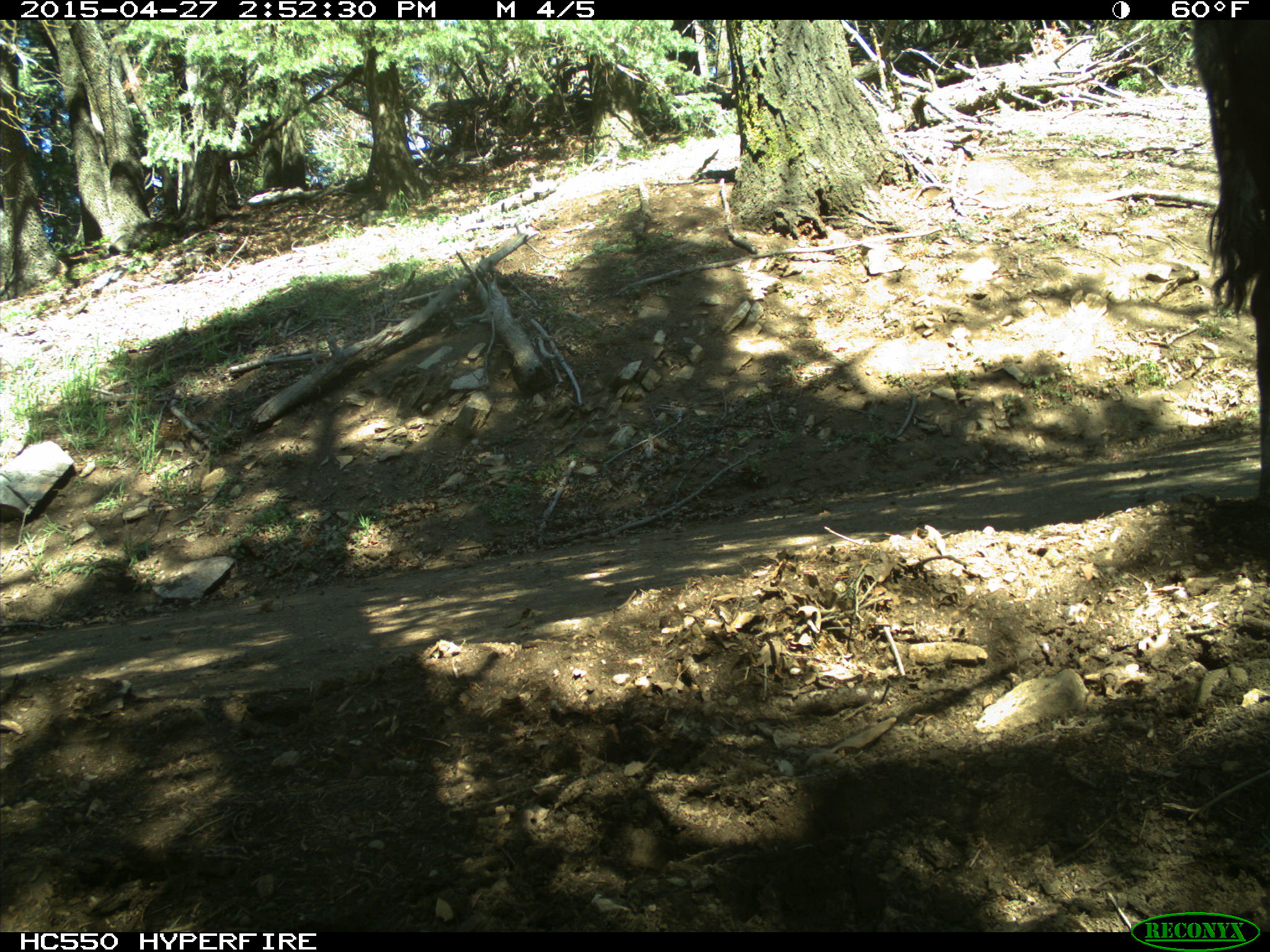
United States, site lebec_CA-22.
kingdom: Animalia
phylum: Chordata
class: Mammalia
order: Artiodactyla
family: Bovidae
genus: Bos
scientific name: Bos taurus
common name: domestic cow